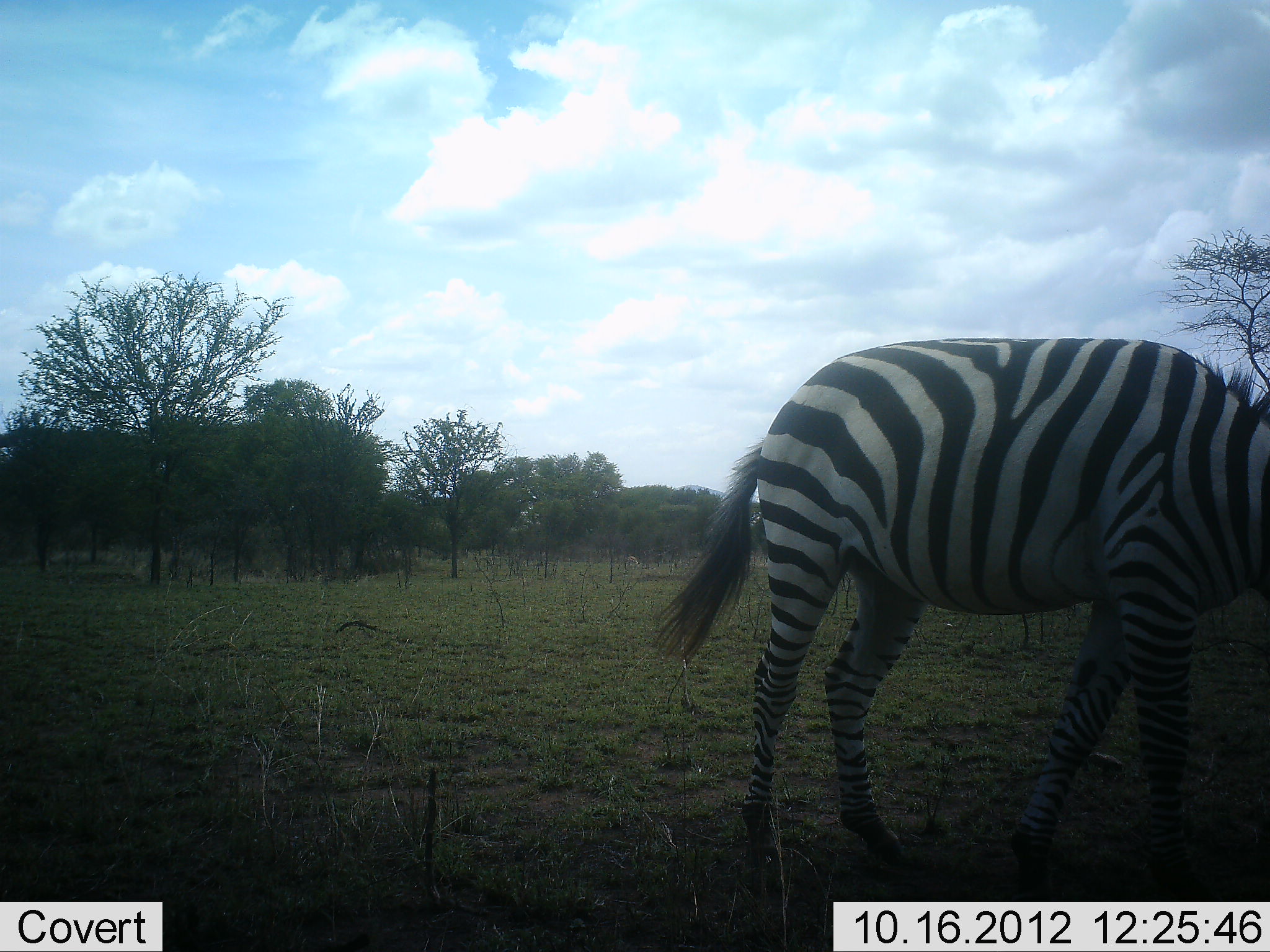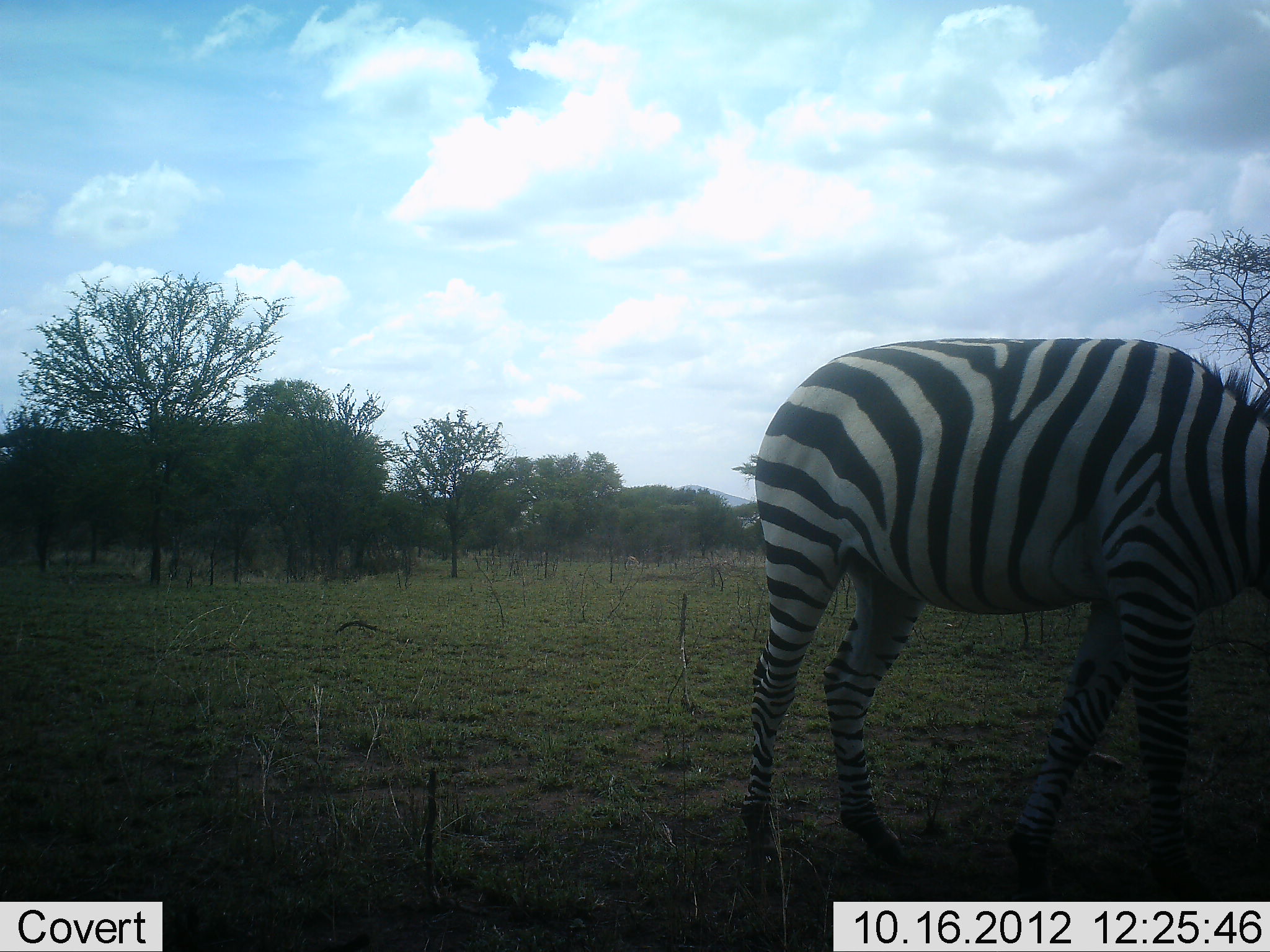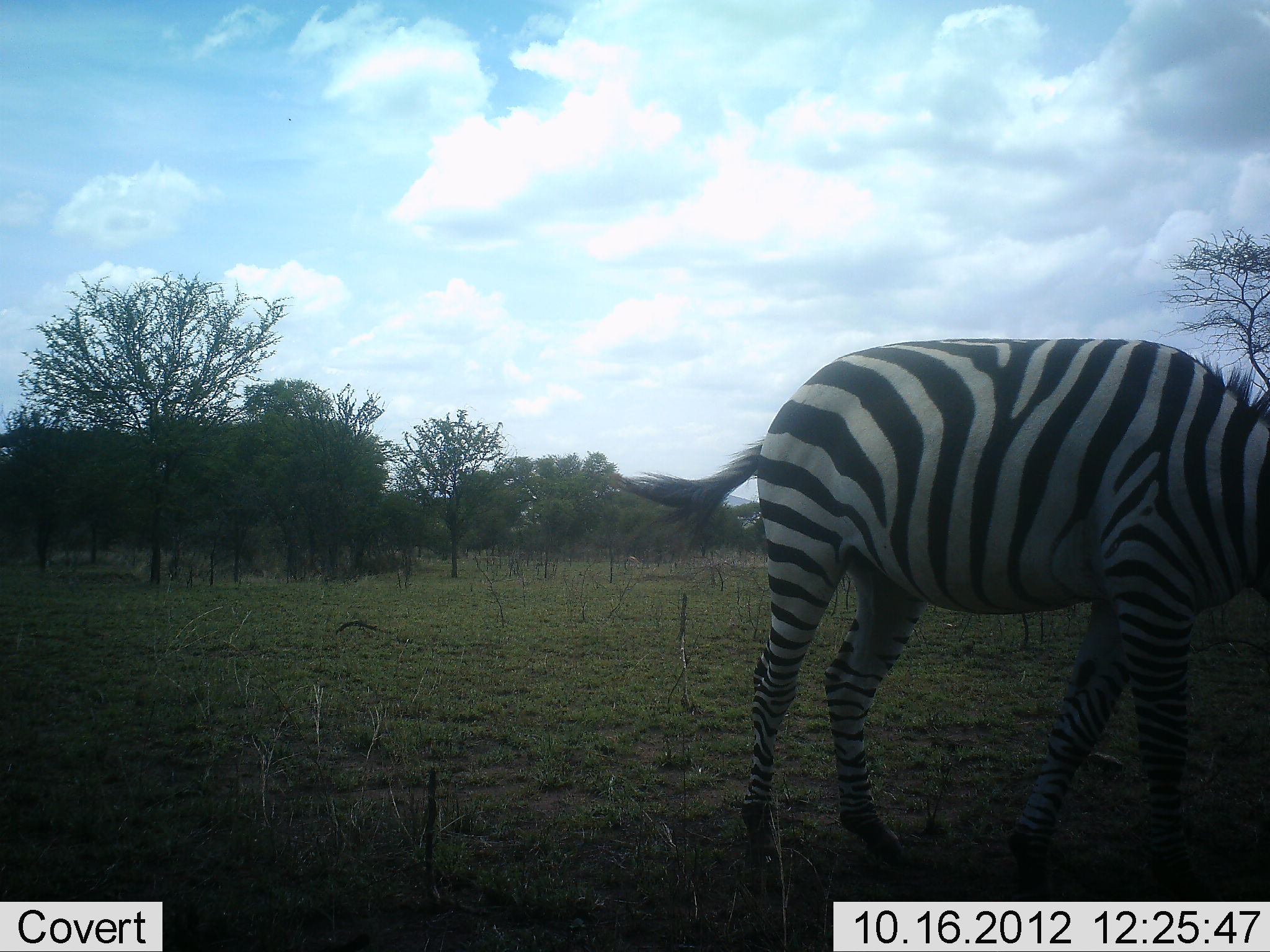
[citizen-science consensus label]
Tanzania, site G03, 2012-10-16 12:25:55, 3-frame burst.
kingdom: Animalia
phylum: Chordata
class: Mammalia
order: Perissodactyla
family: Equidae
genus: Equus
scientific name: Equus quagga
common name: plains zebra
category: zebra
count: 1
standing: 90%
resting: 0%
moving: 0%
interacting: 0%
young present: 0%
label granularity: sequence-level